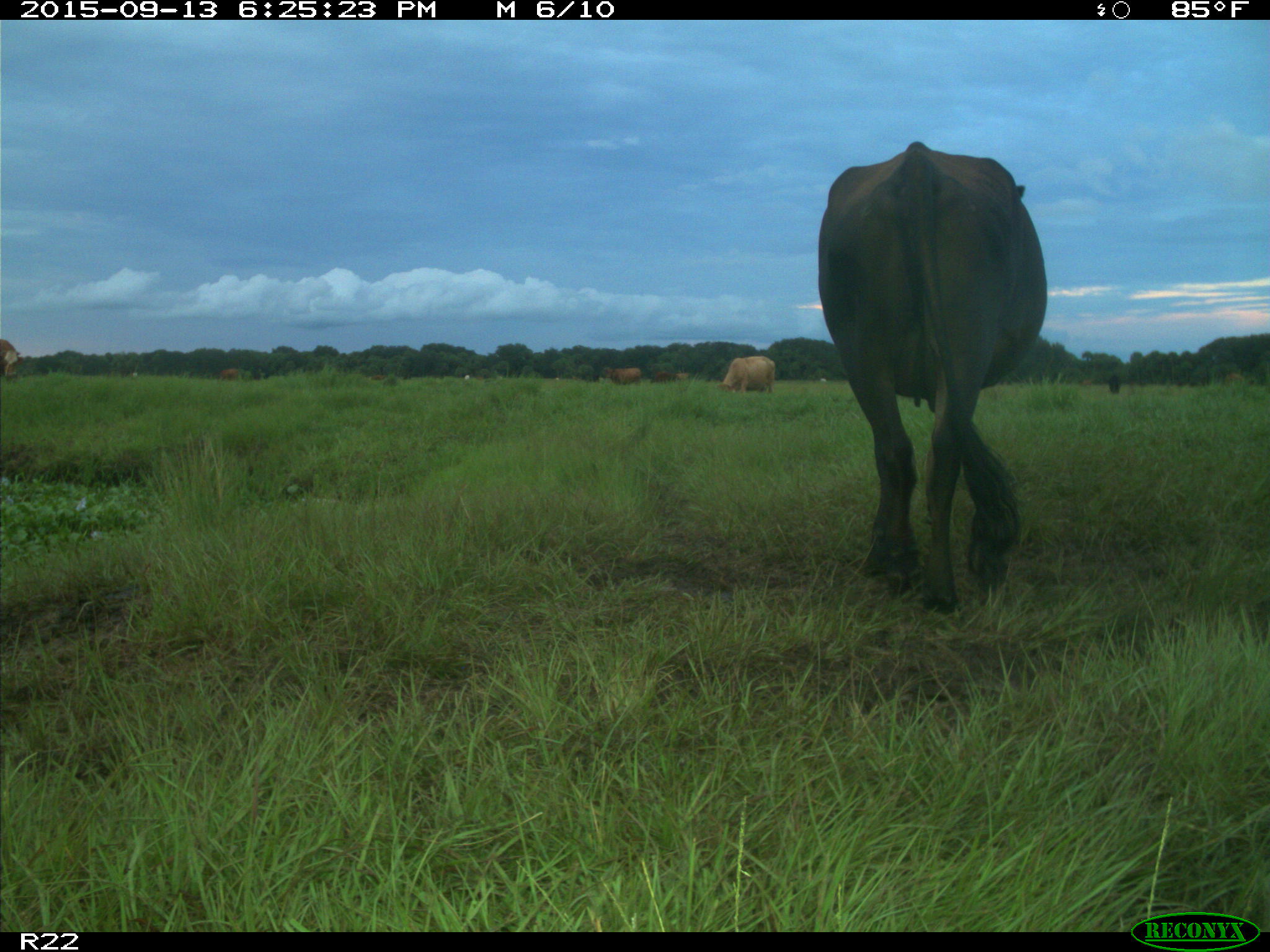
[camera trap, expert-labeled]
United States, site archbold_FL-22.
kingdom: Animalia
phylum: Chordata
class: Mammalia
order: Artiodactyla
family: Bovidae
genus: Bos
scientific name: Bos taurus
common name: domestic cow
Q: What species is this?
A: Bos taurus (domestic cow).